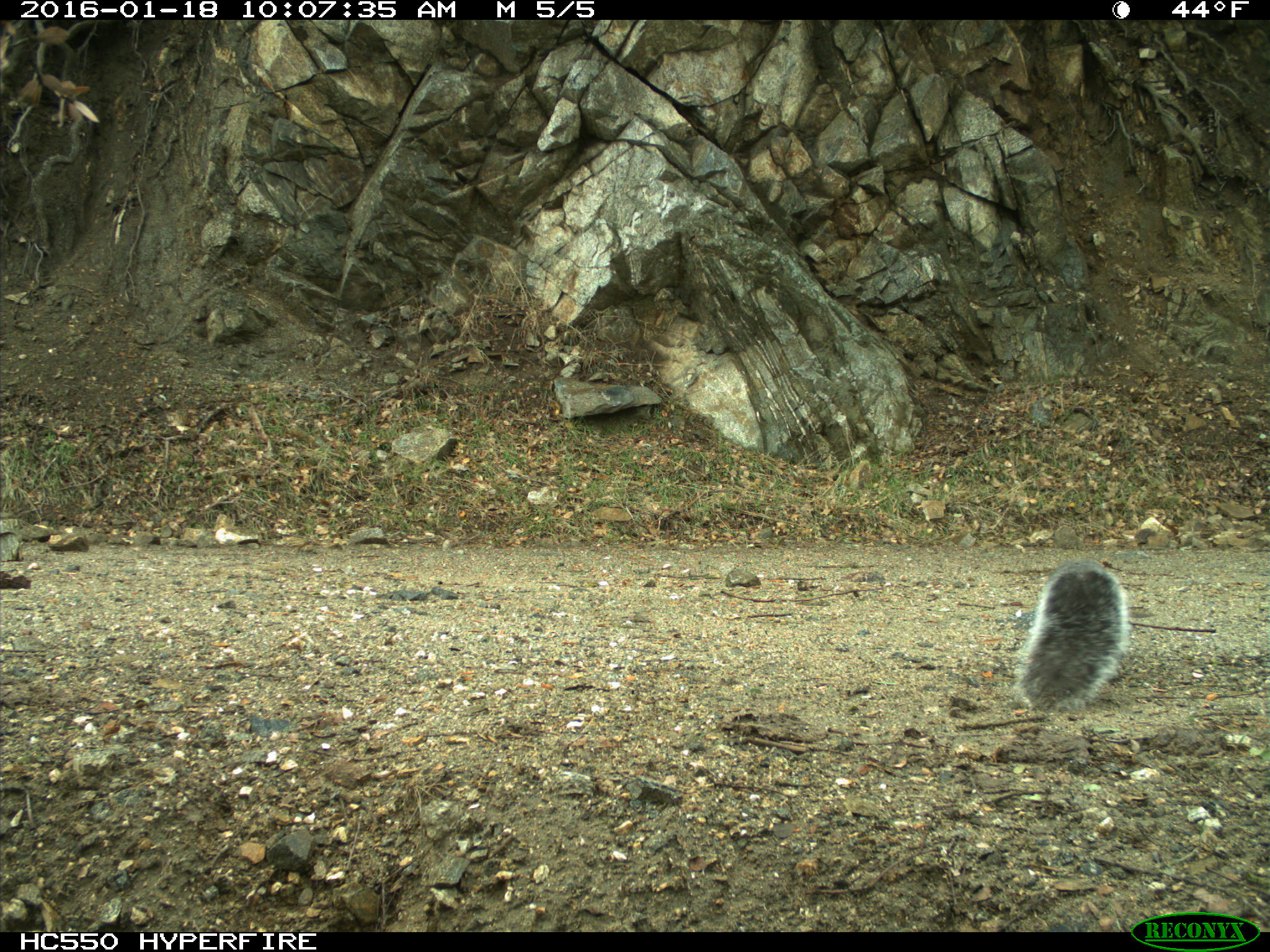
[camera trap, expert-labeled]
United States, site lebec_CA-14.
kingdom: Animalia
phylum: Chordata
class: Mammalia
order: Rodentia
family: Sciuridae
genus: Sciurus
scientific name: Sciurus carolinensis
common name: eastern gray squirrel